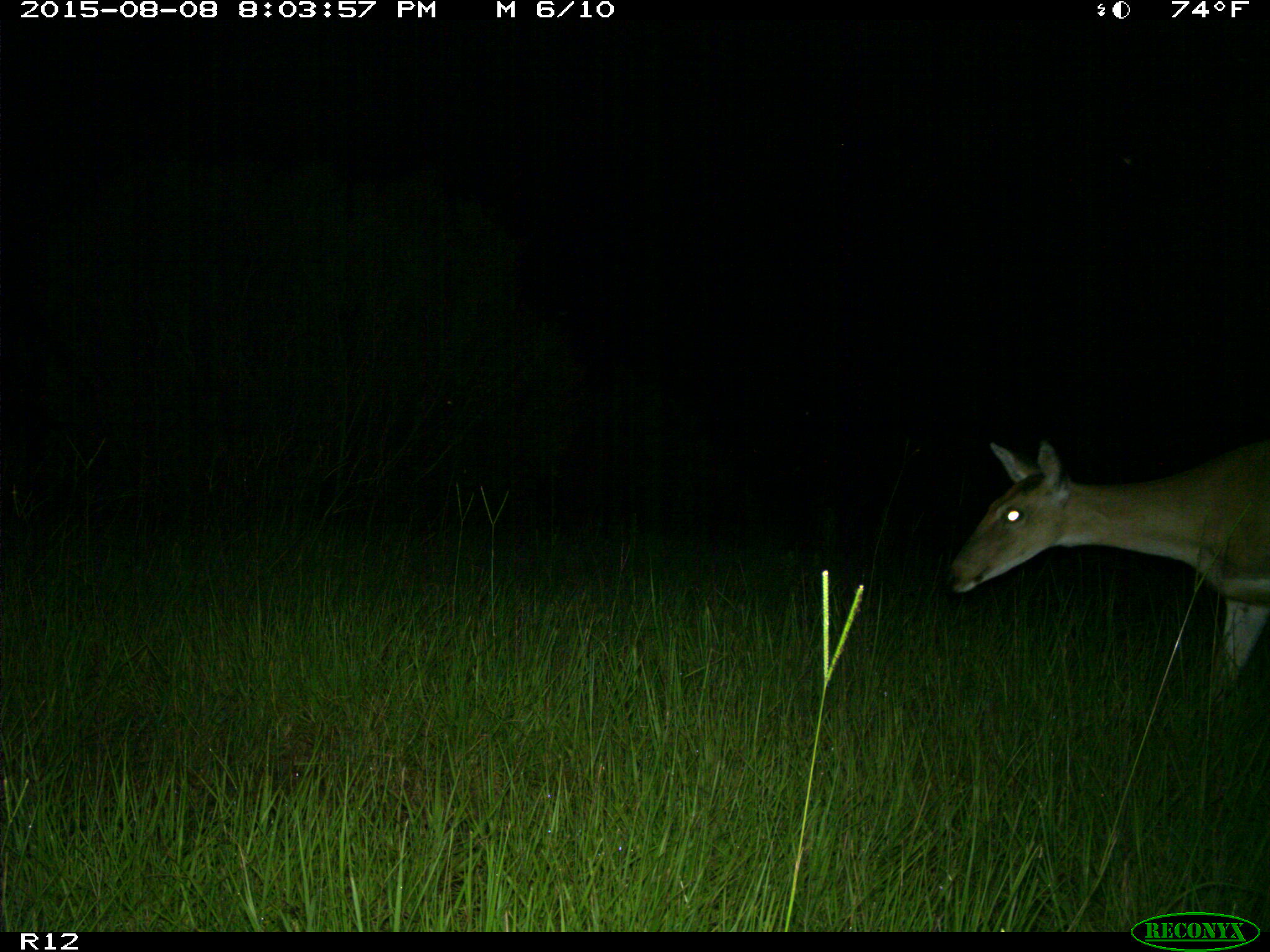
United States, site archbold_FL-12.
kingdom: Animalia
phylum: Chordata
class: Mammalia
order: Artiodactyla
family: Cervidae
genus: Odocoileus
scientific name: Odocoileus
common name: deer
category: unidentified deer